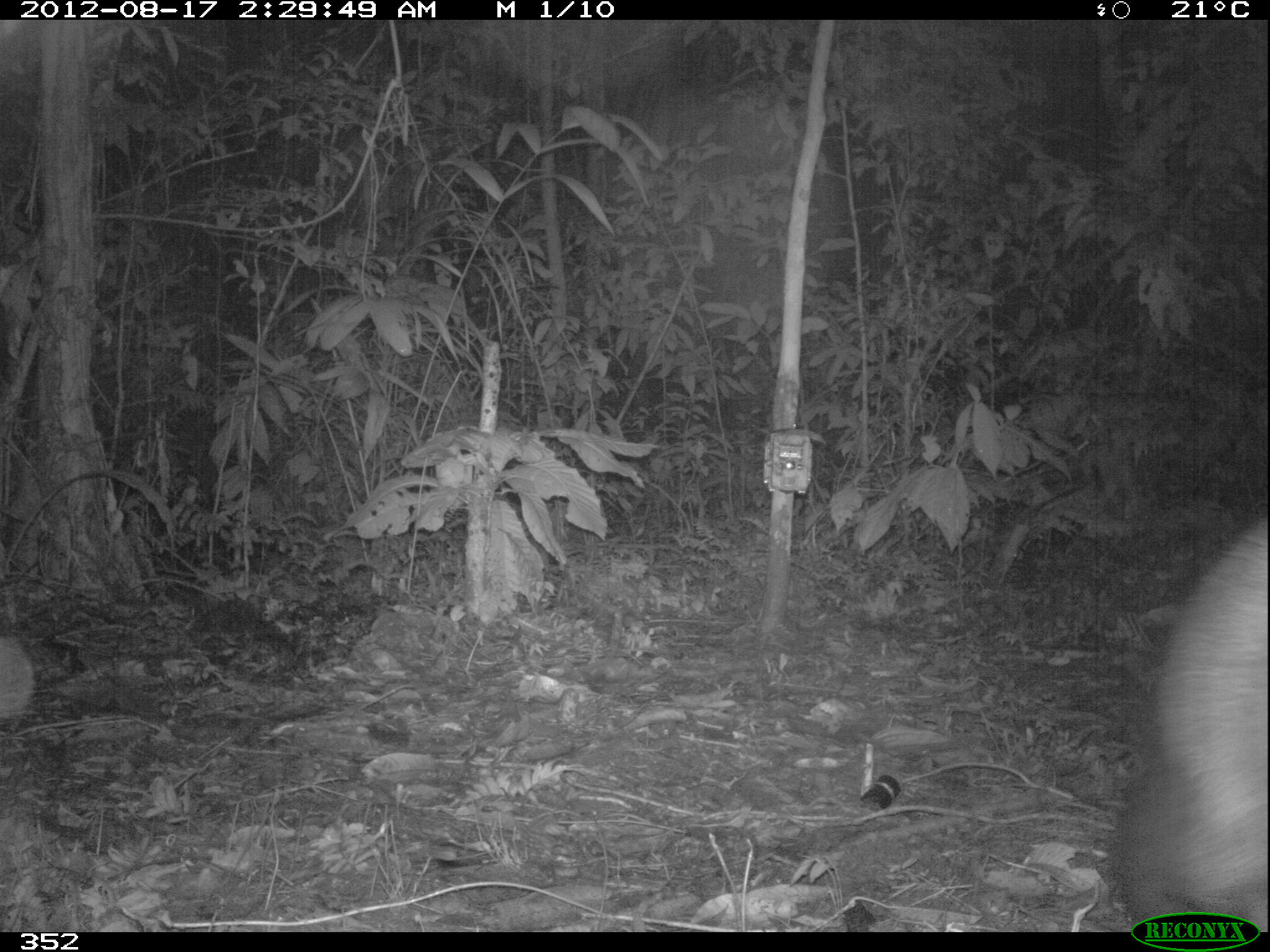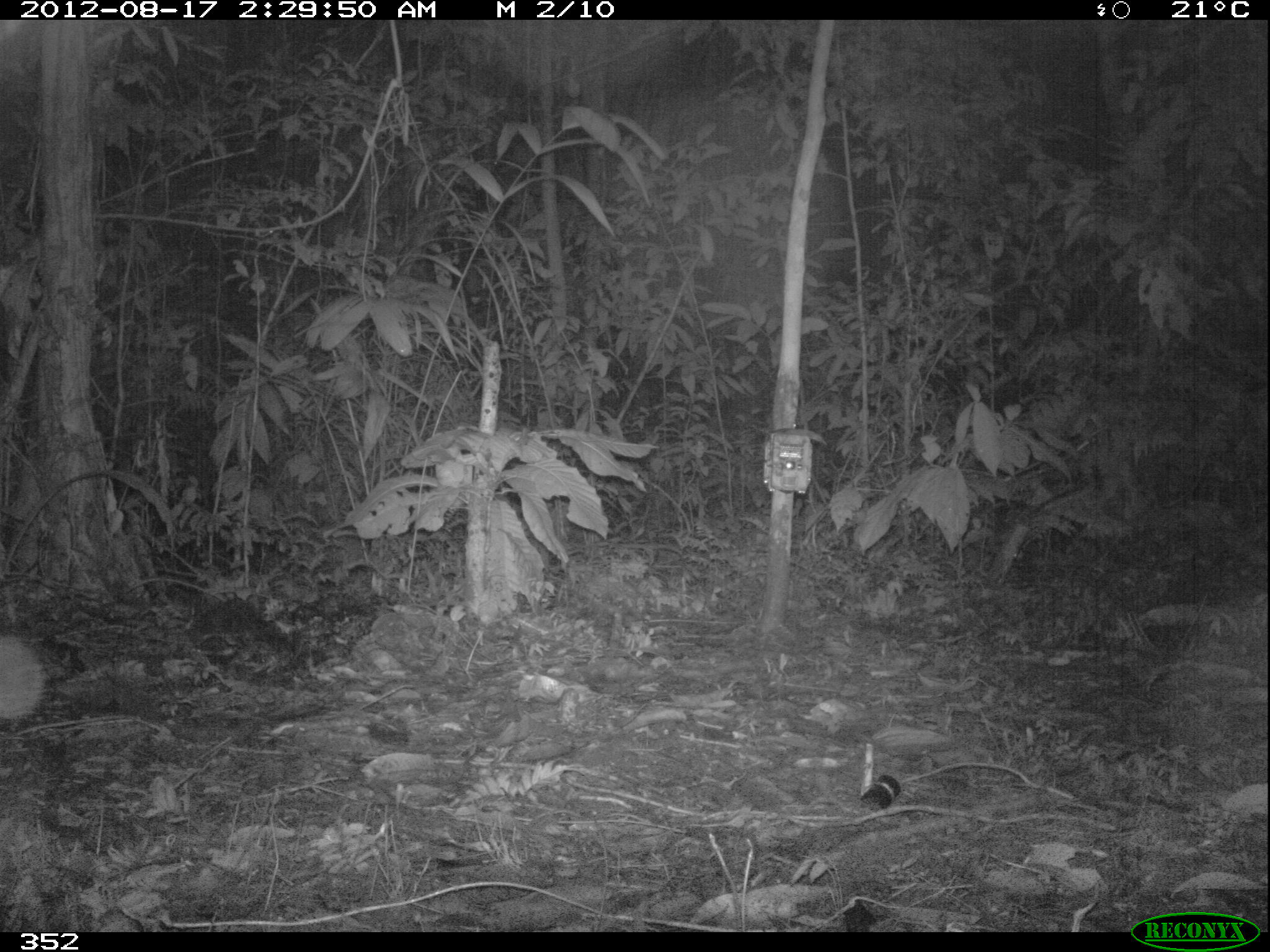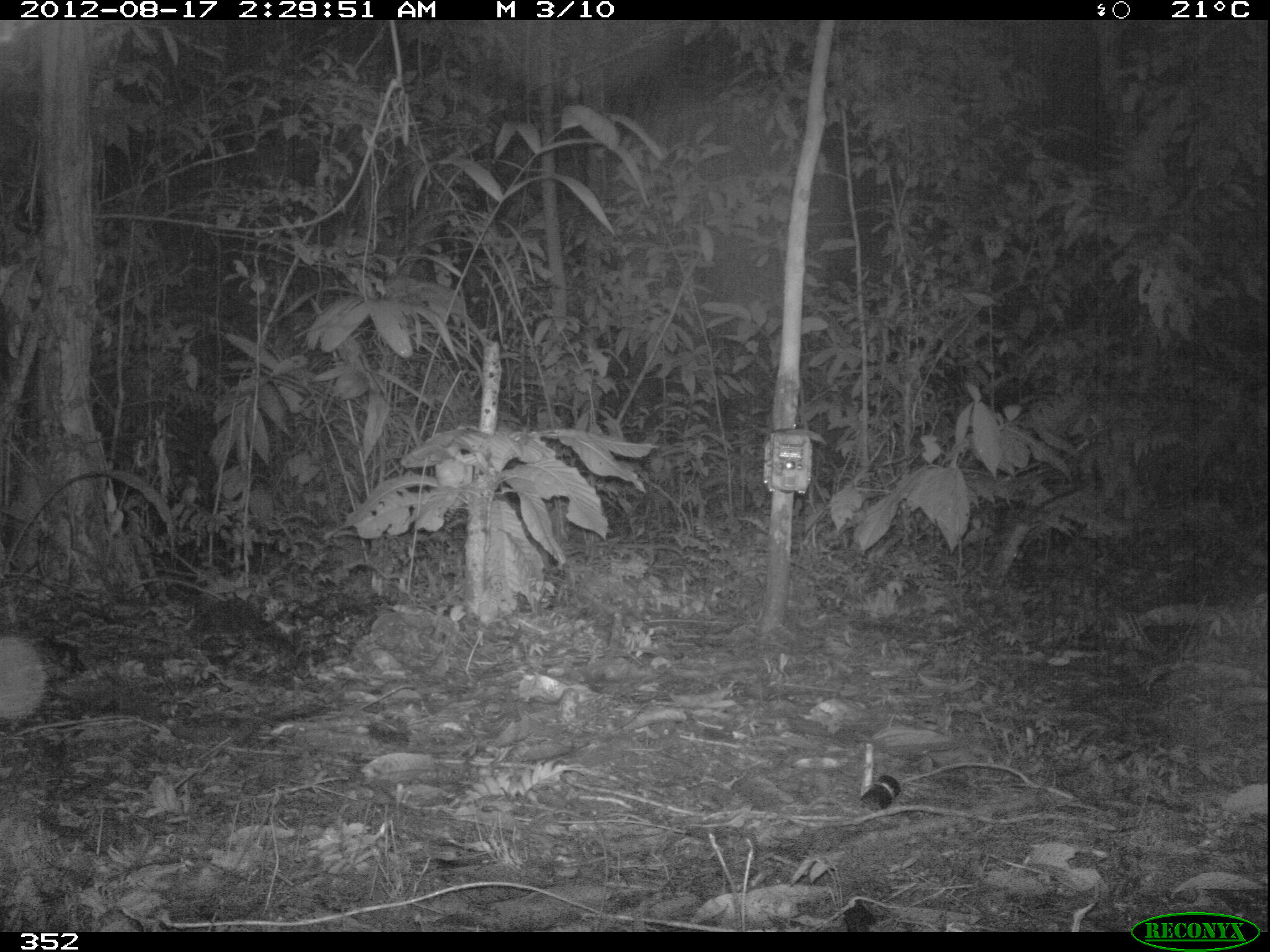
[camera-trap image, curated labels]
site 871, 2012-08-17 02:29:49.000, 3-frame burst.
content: unidentified animal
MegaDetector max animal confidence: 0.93